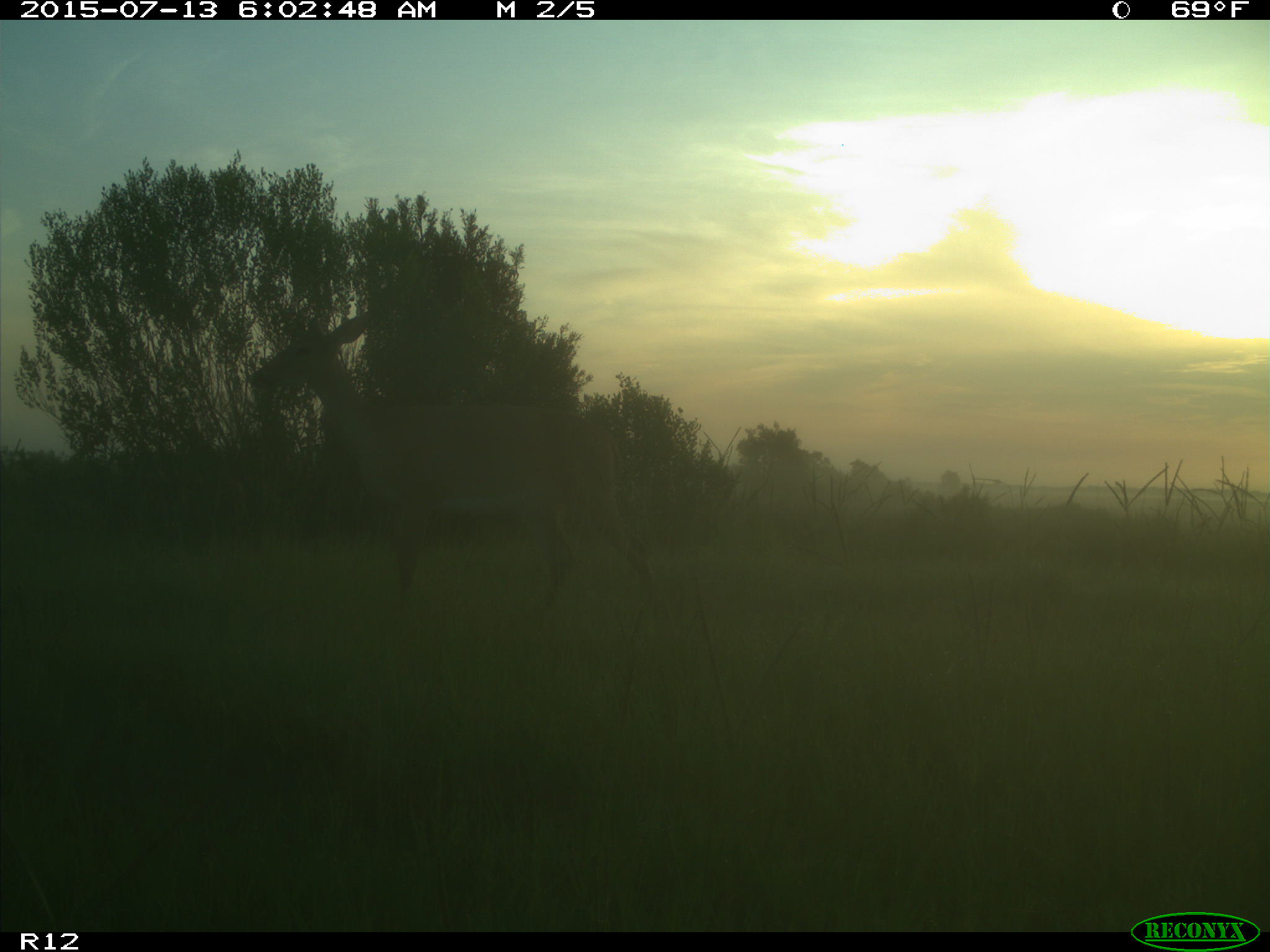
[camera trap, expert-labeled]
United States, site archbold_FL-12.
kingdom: Animalia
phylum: Chordata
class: Mammalia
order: Artiodactyla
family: Cervidae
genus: Odocoileus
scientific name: Odocoileus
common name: deer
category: unidentified deer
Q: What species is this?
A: Unidentified deer (deer) (Odocoileus).